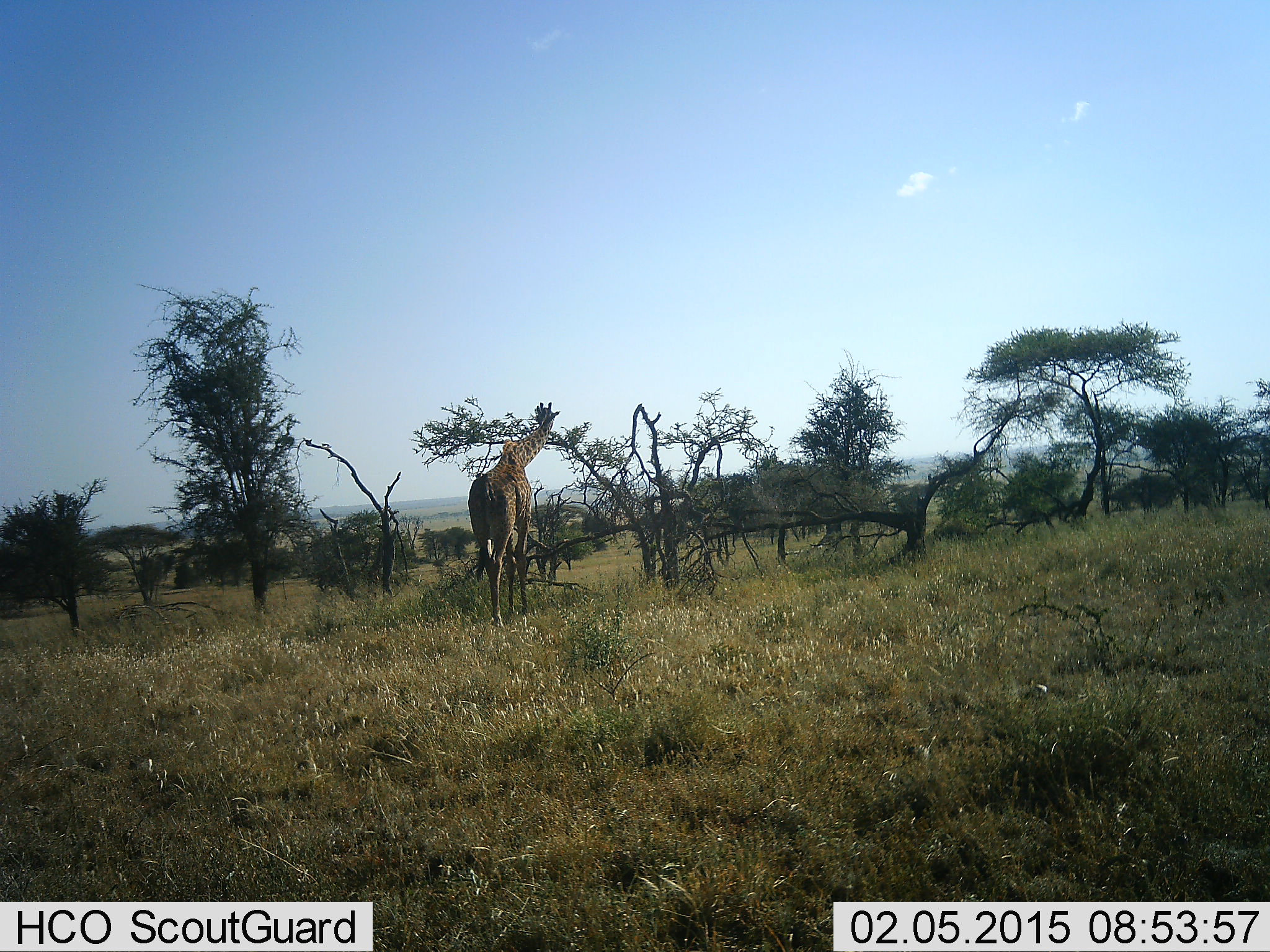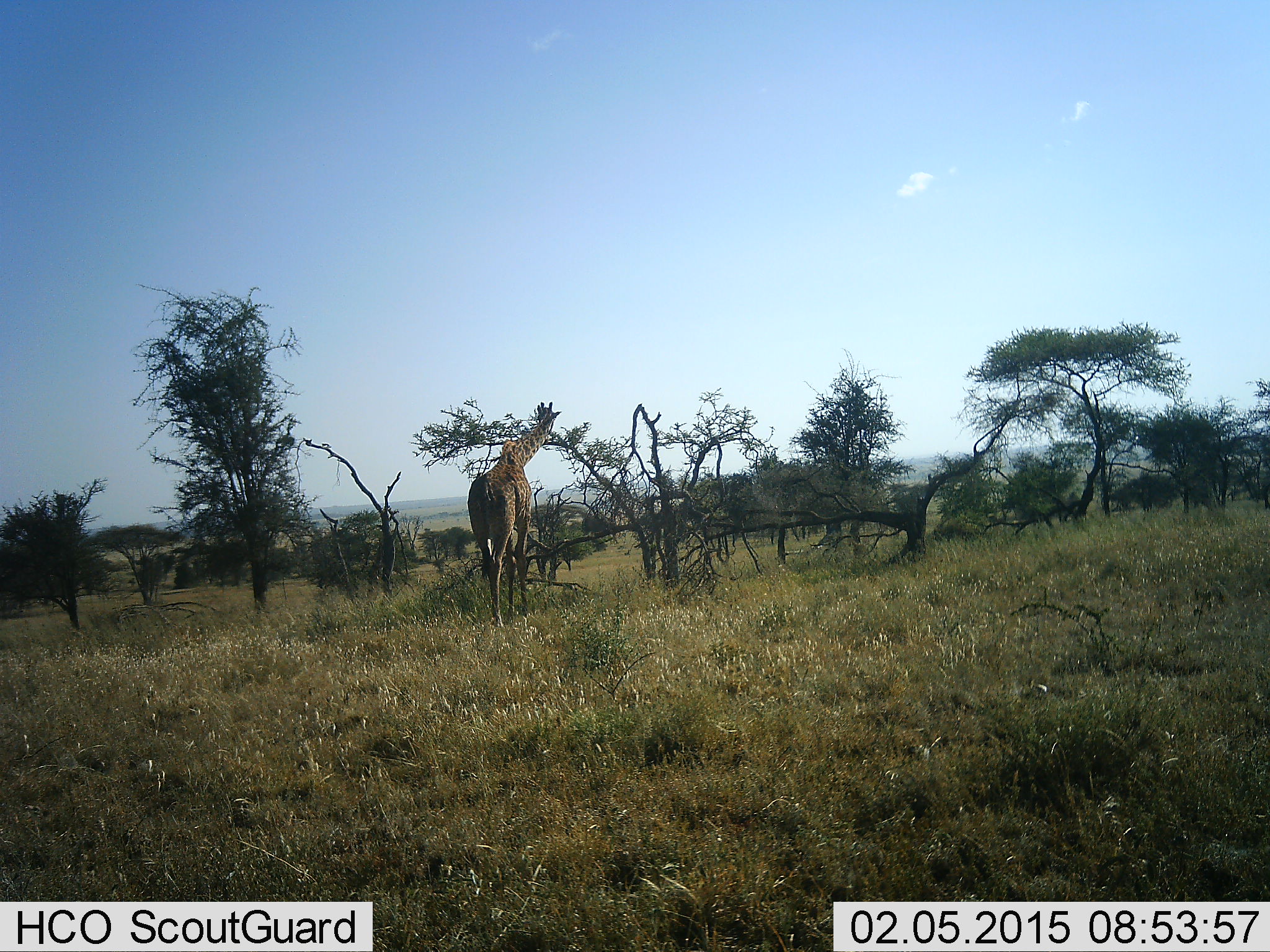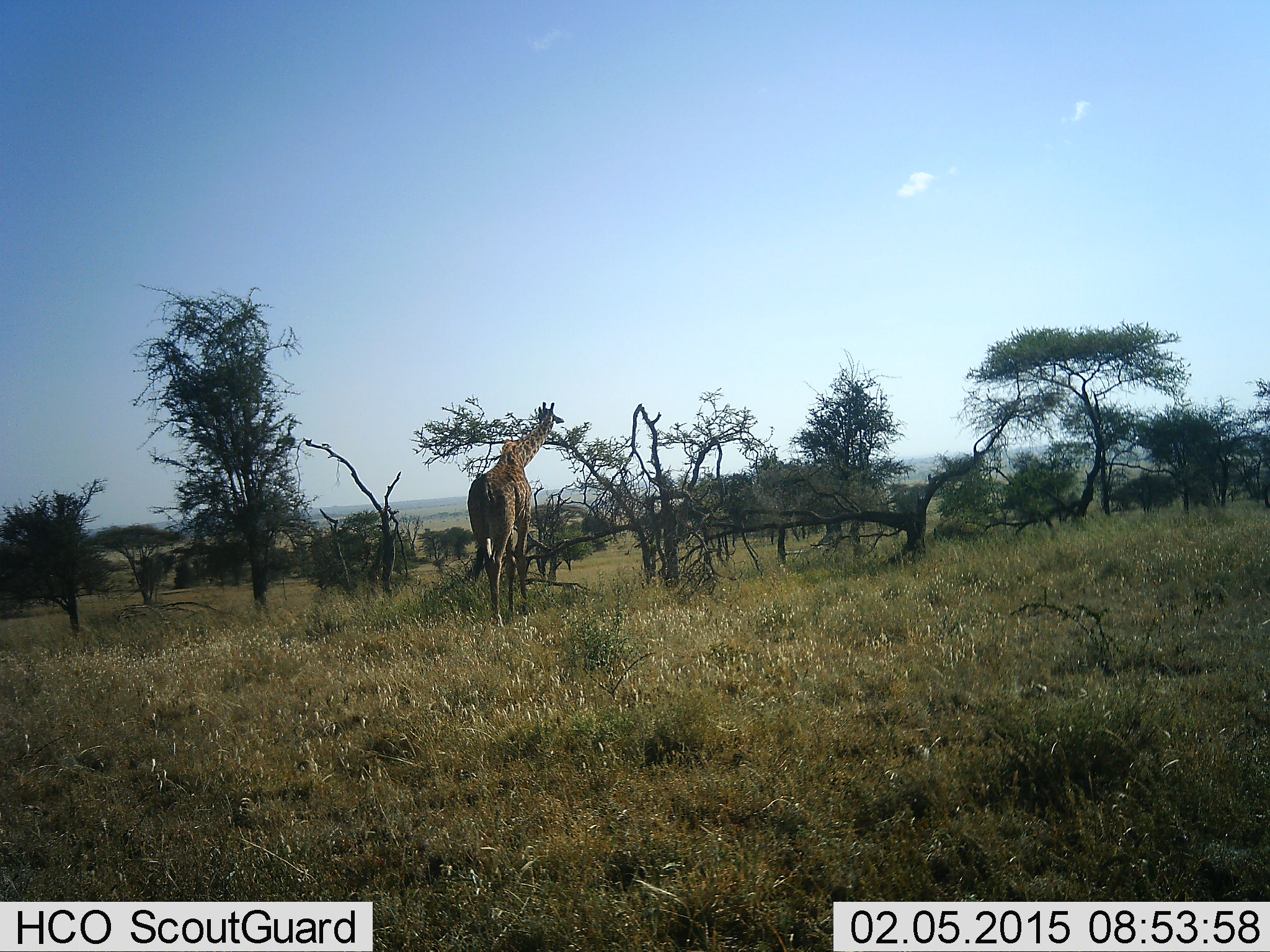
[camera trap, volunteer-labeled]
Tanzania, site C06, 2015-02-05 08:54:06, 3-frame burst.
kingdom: Animalia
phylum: Chordata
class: Mammalia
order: Artiodactyla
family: Giraffidae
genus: Giraffa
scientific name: Giraffa camelopardalis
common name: giraffe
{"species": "giraffe (Giraffa camelopardalis)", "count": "1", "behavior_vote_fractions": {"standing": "30%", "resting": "0%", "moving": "0%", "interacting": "0%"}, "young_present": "0%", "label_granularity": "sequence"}